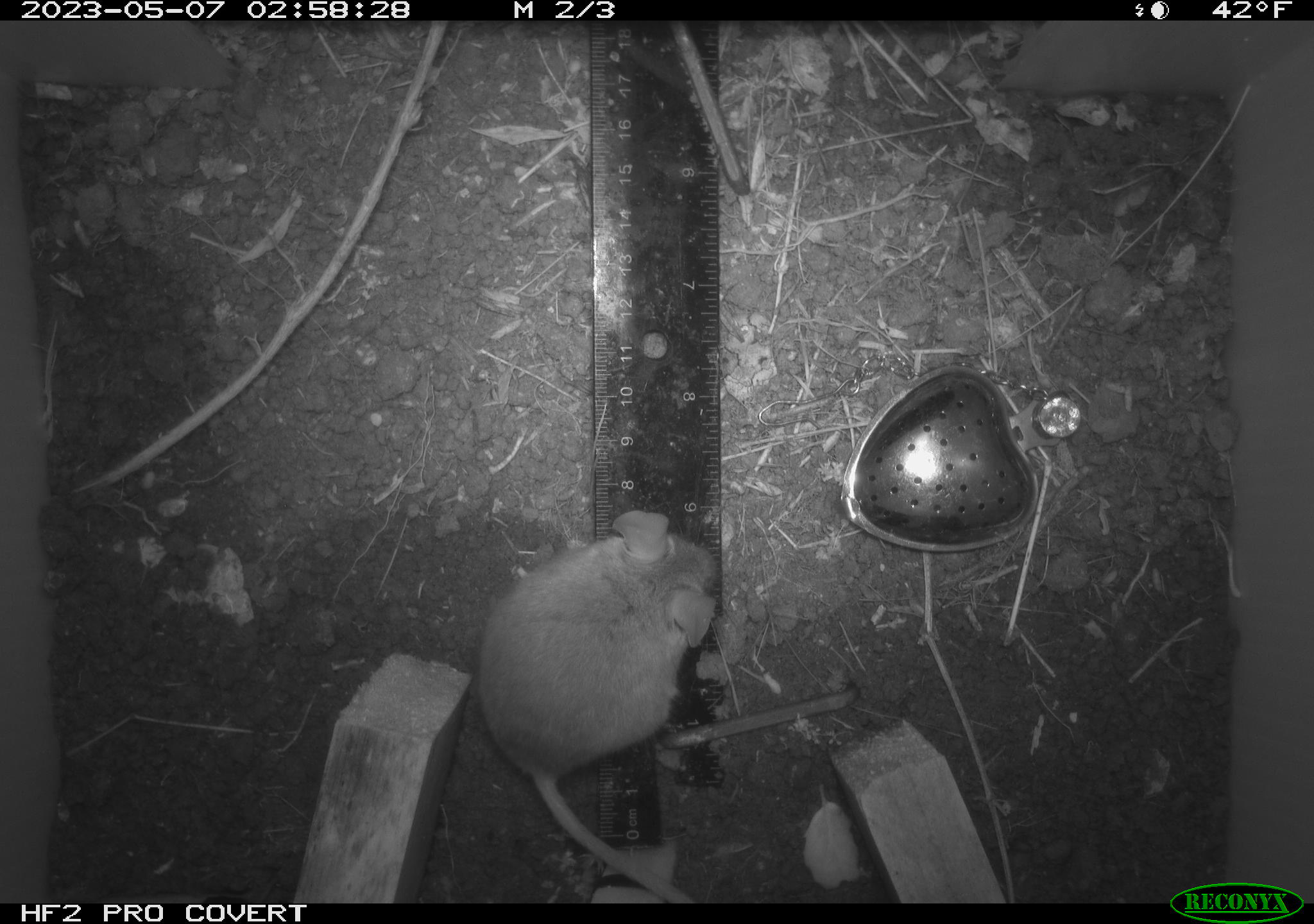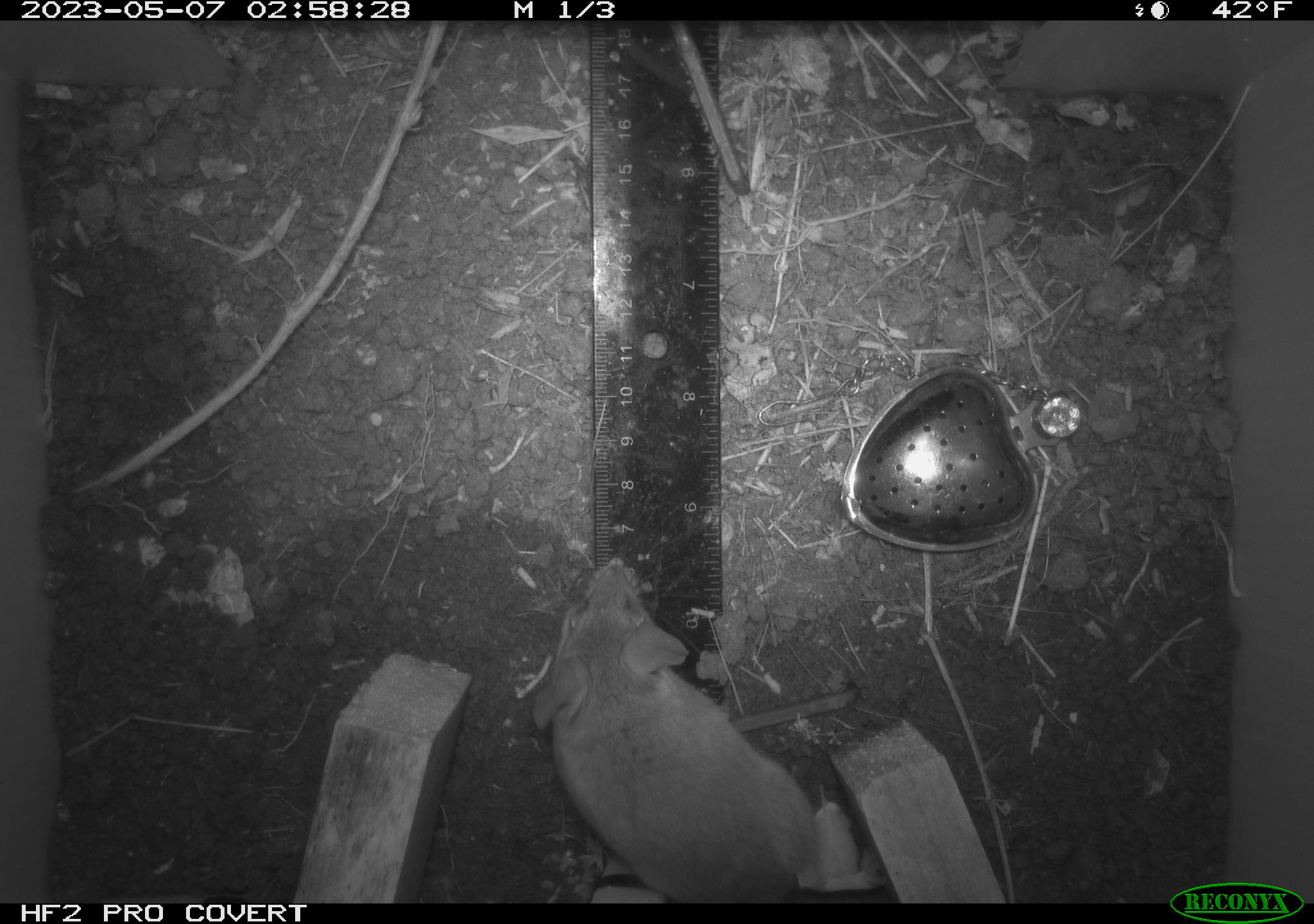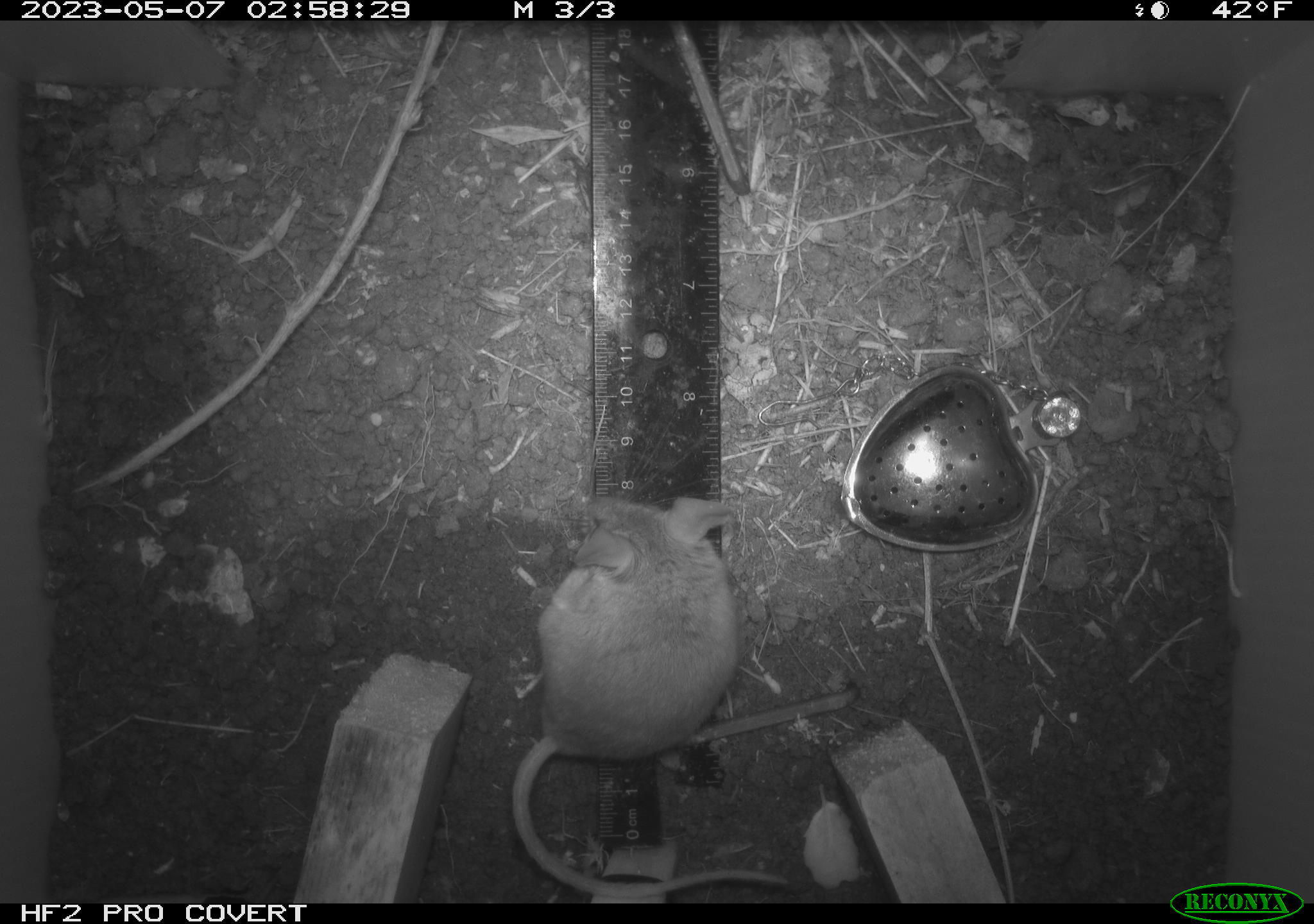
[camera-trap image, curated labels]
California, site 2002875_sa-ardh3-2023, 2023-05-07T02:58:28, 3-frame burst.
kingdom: Animalia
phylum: Chordata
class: Mammalia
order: Rodentia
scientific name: Rodentia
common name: mouse species